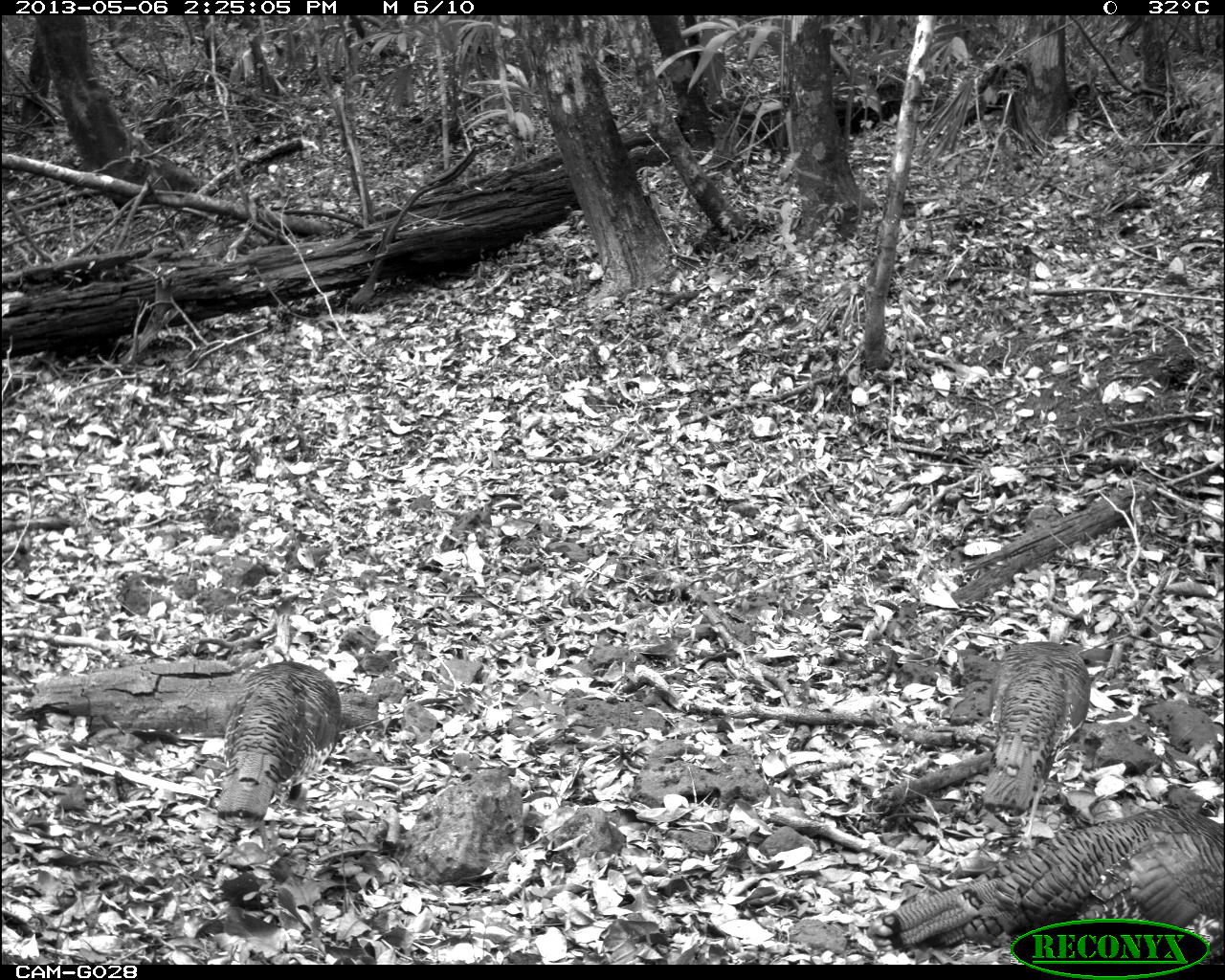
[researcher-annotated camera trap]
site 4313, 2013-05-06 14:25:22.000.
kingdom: Animalia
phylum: Chordata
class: Aves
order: Galliformes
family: Phasianidae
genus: Meleagris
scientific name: Meleagris ocellata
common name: ocellated turkey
Meleagris ocellata (ocellated turkey), count 3.